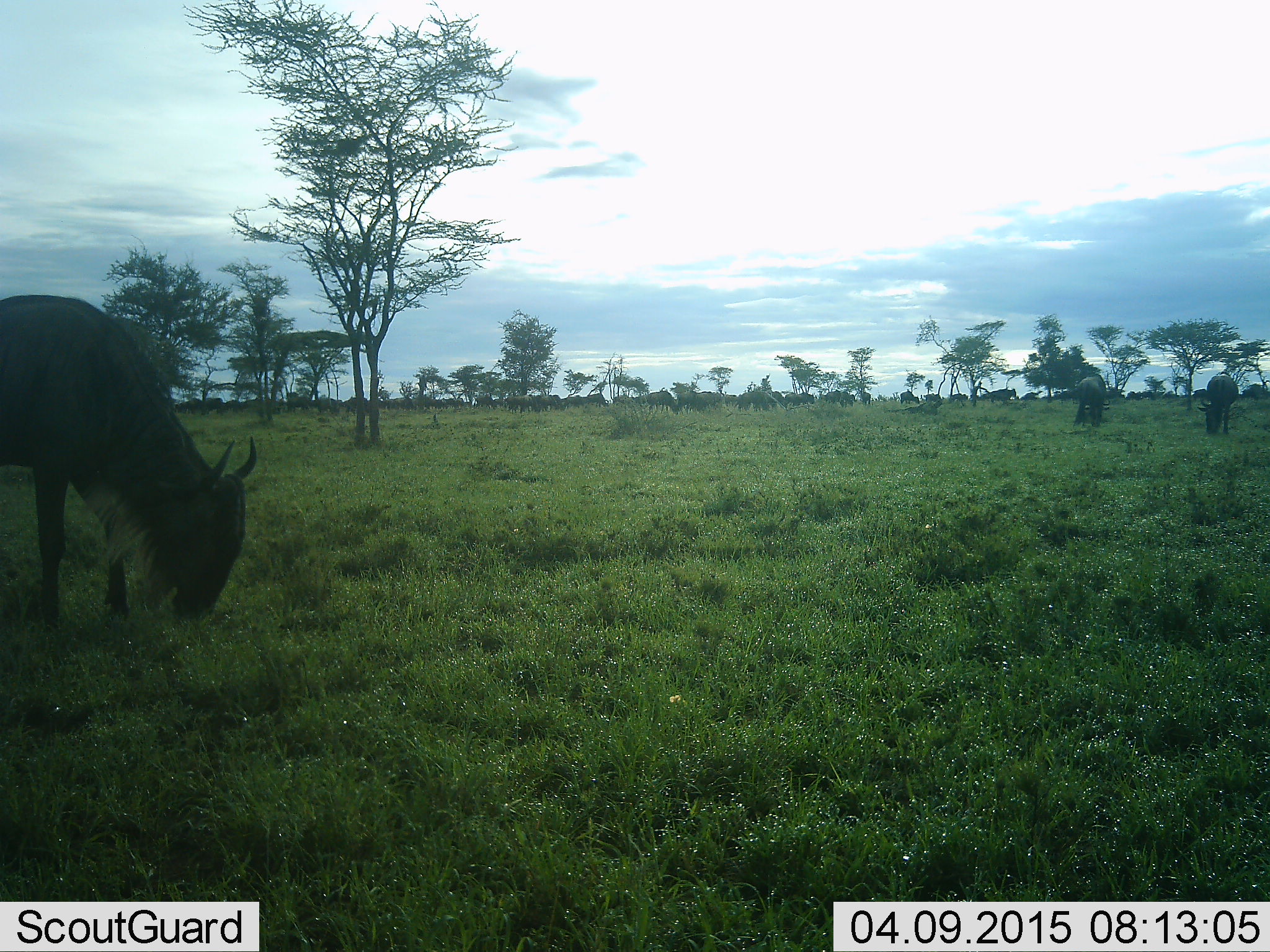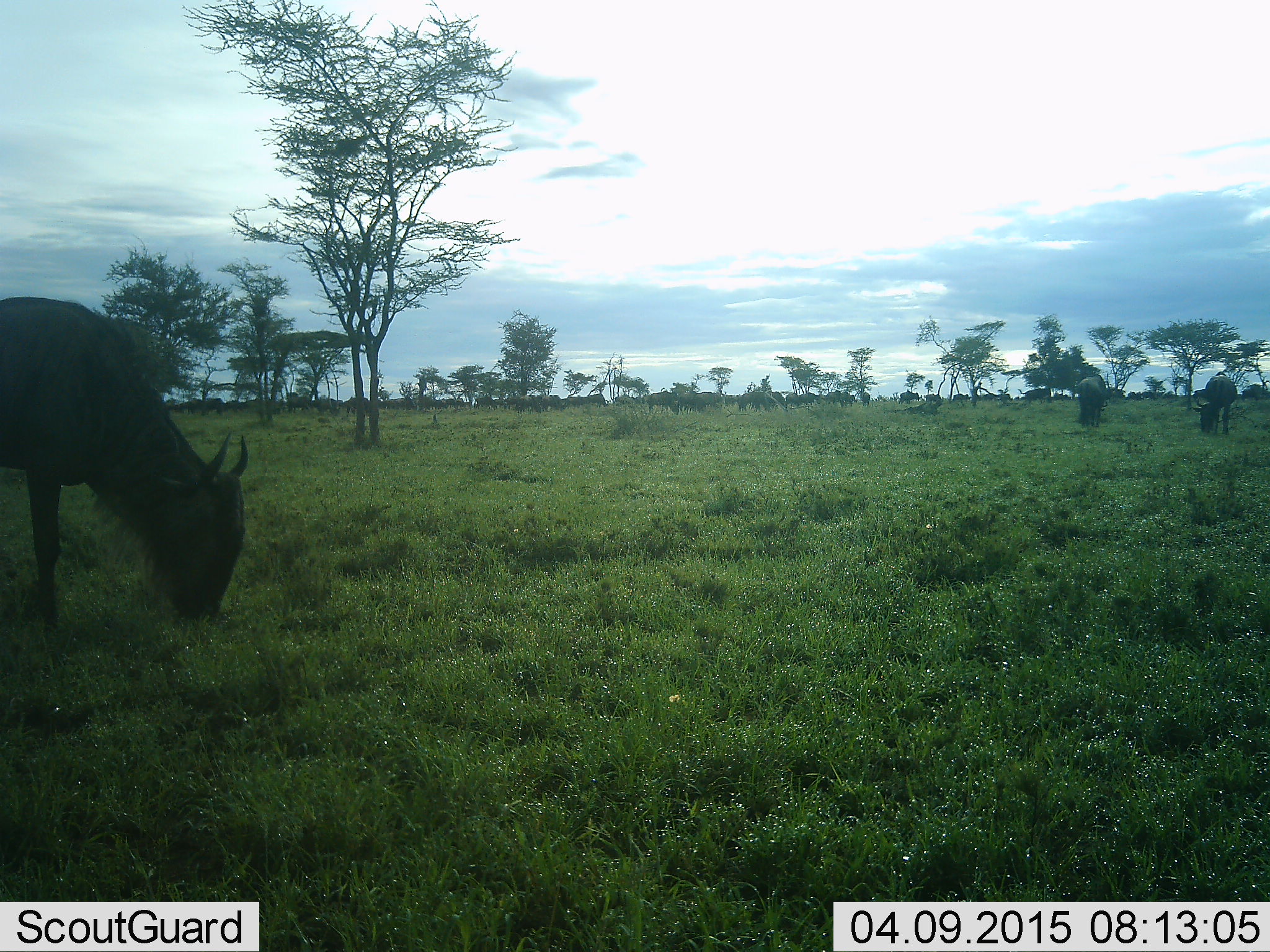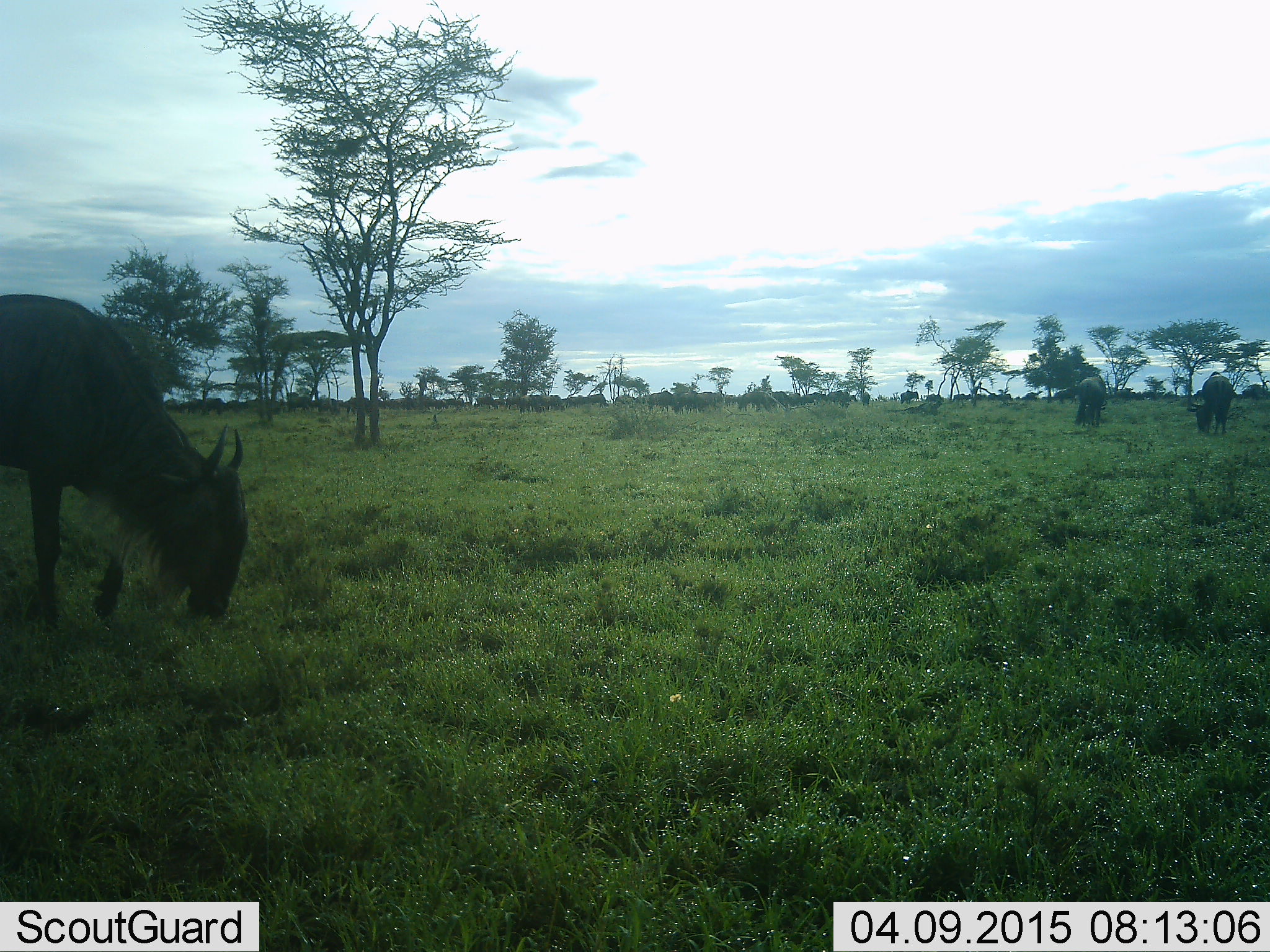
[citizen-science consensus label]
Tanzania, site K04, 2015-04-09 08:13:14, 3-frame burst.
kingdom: Animalia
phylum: Chordata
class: Mammalia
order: Artiodactyla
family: Bovidae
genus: Connochaetes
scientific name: Connochaetes taurinus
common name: blue wildebeest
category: wildebeest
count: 11-50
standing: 50%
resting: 0%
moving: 50%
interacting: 10%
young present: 10%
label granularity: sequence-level